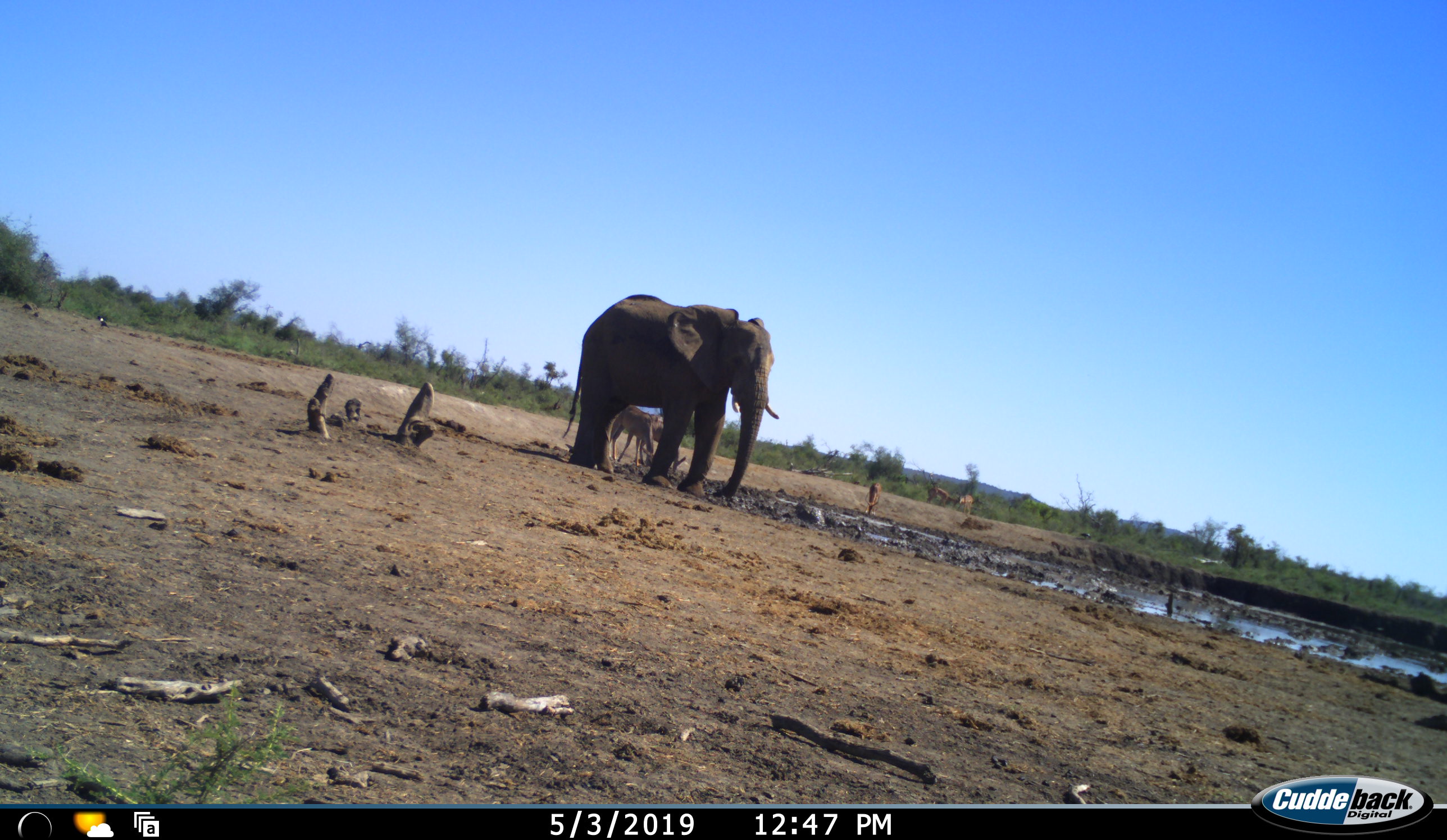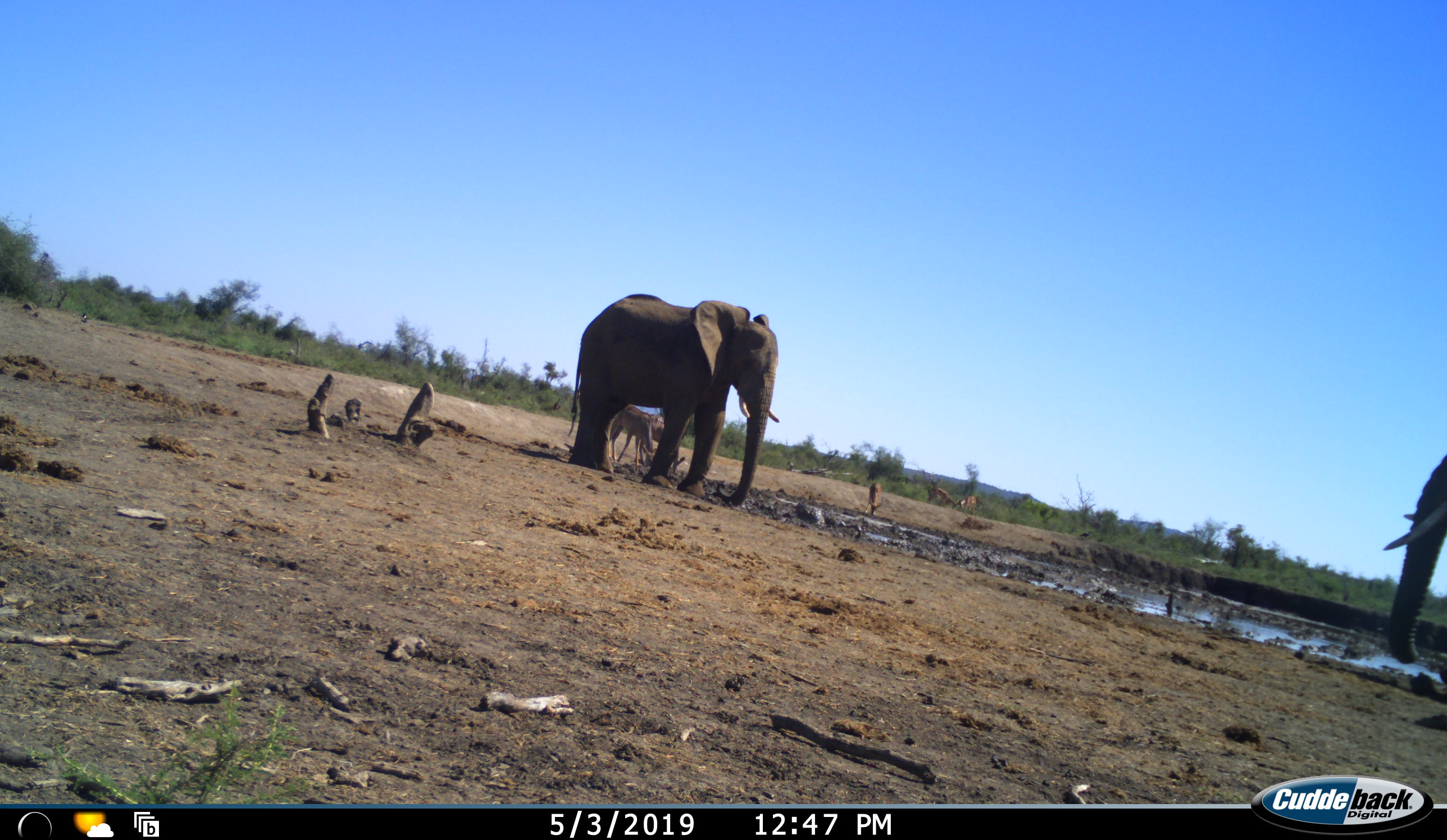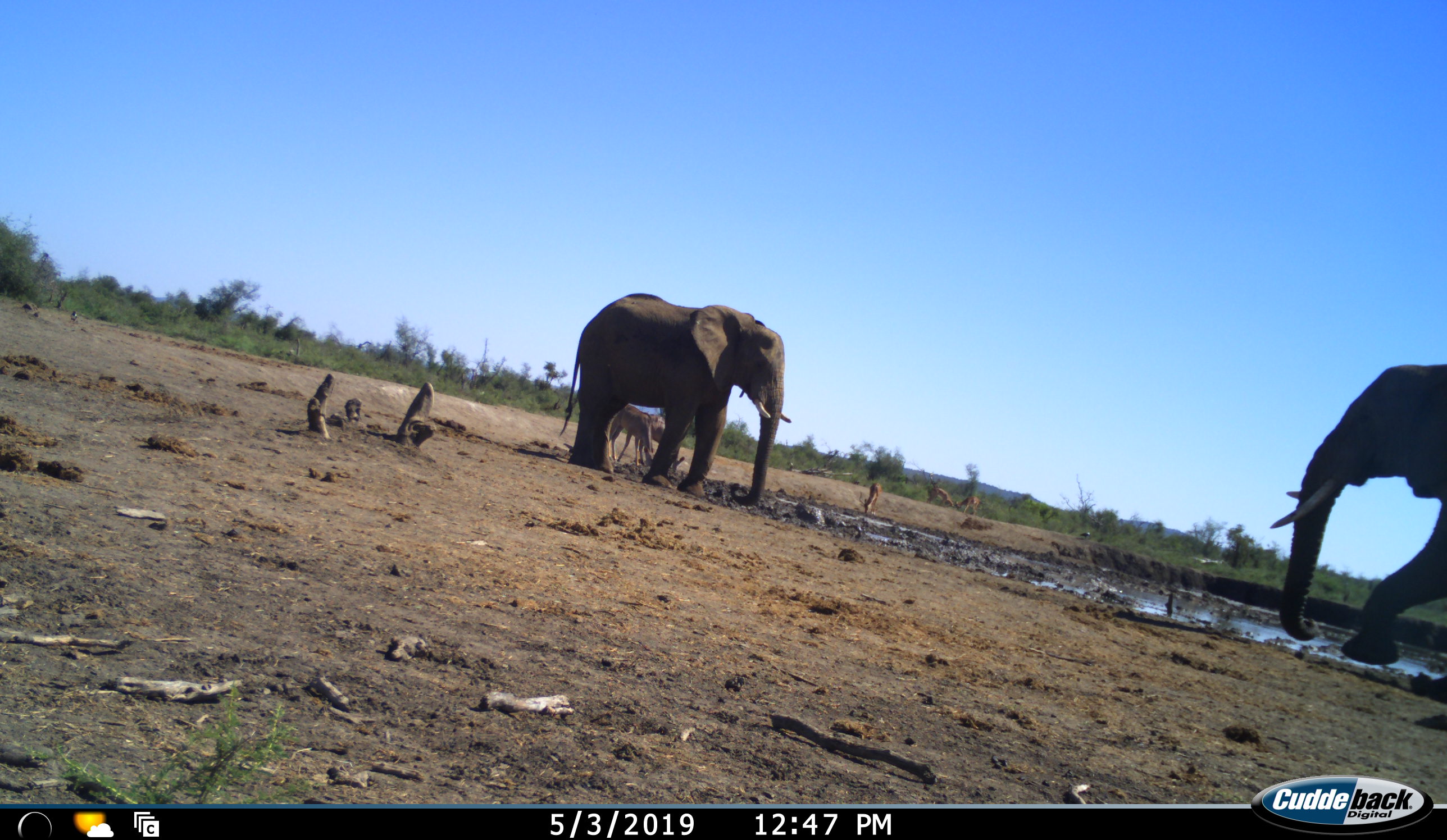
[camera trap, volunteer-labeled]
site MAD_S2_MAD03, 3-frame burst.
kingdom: Animalia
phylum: Chordata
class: Mammalia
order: Proboscidea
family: Elephantidae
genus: Loxodonta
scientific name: Loxodonta africana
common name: african bush elephant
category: elephant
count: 2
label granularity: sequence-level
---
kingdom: Animalia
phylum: Chordata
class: Mammalia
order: Artiodactyla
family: Bovidae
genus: Aepyceros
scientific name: Aepyceros melampus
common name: impala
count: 5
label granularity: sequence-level